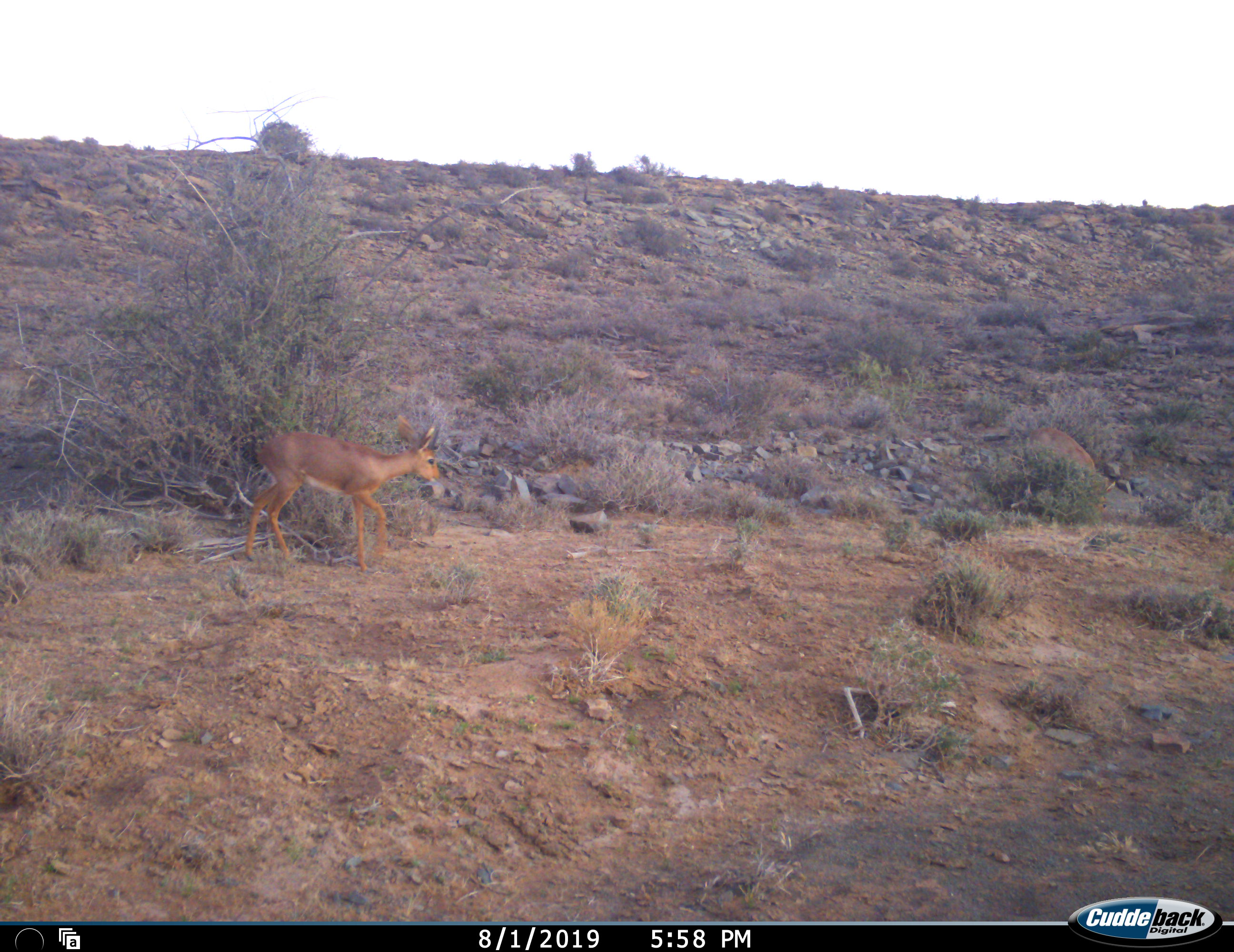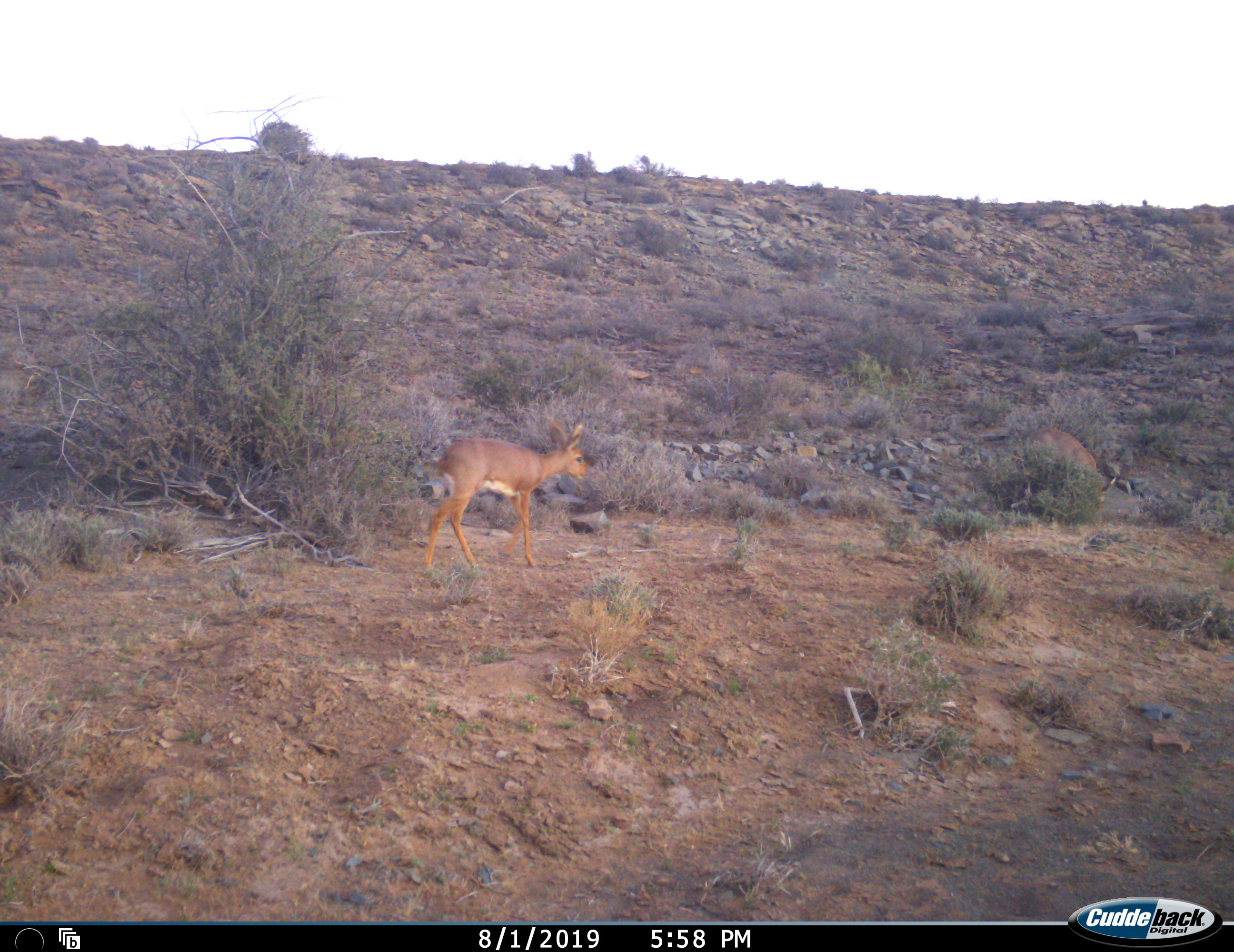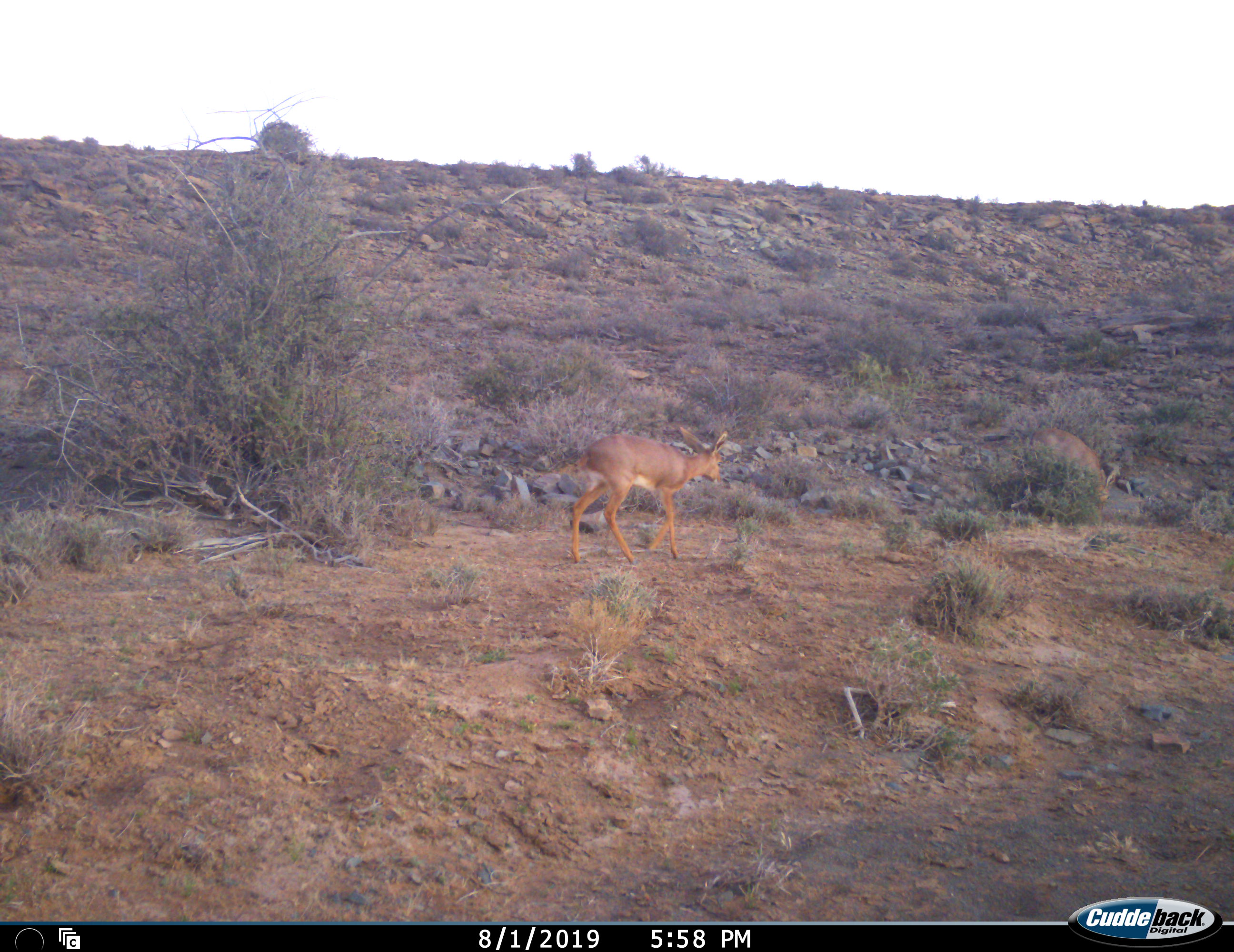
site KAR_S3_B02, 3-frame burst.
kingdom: Animalia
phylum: Chordata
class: Mammalia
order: Artiodactyla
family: Bovidae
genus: Raphicerus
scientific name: Raphicerus campestris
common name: steenbok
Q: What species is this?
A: Steenbok (Raphicerus campestris).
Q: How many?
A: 2.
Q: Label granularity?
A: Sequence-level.